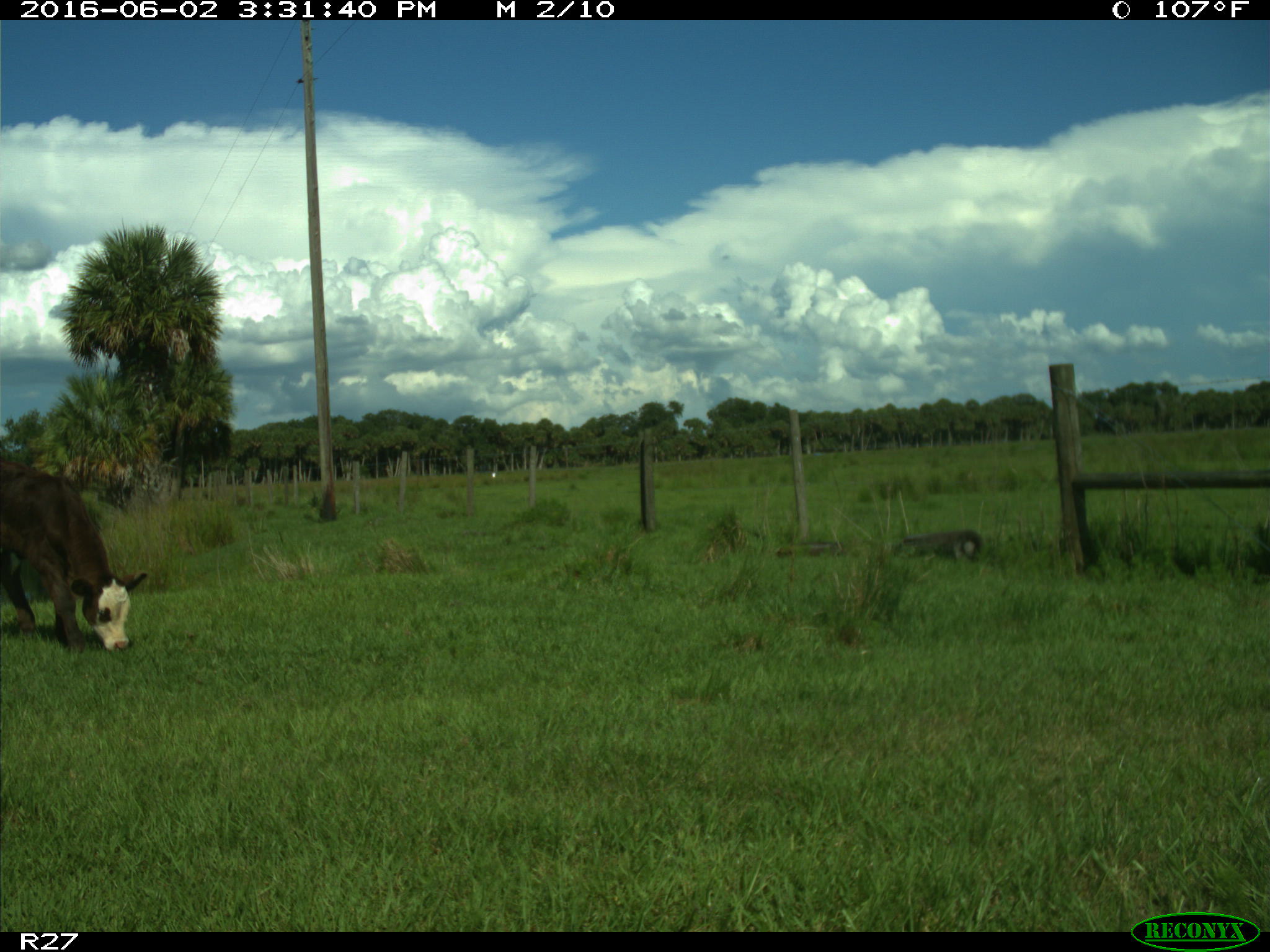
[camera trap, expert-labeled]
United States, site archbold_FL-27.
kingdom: Animalia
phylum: Chordata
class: Mammalia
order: Artiodactyla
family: Bovidae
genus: Bos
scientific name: Bos taurus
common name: domestic cow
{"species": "Bos taurus (domestic cow)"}